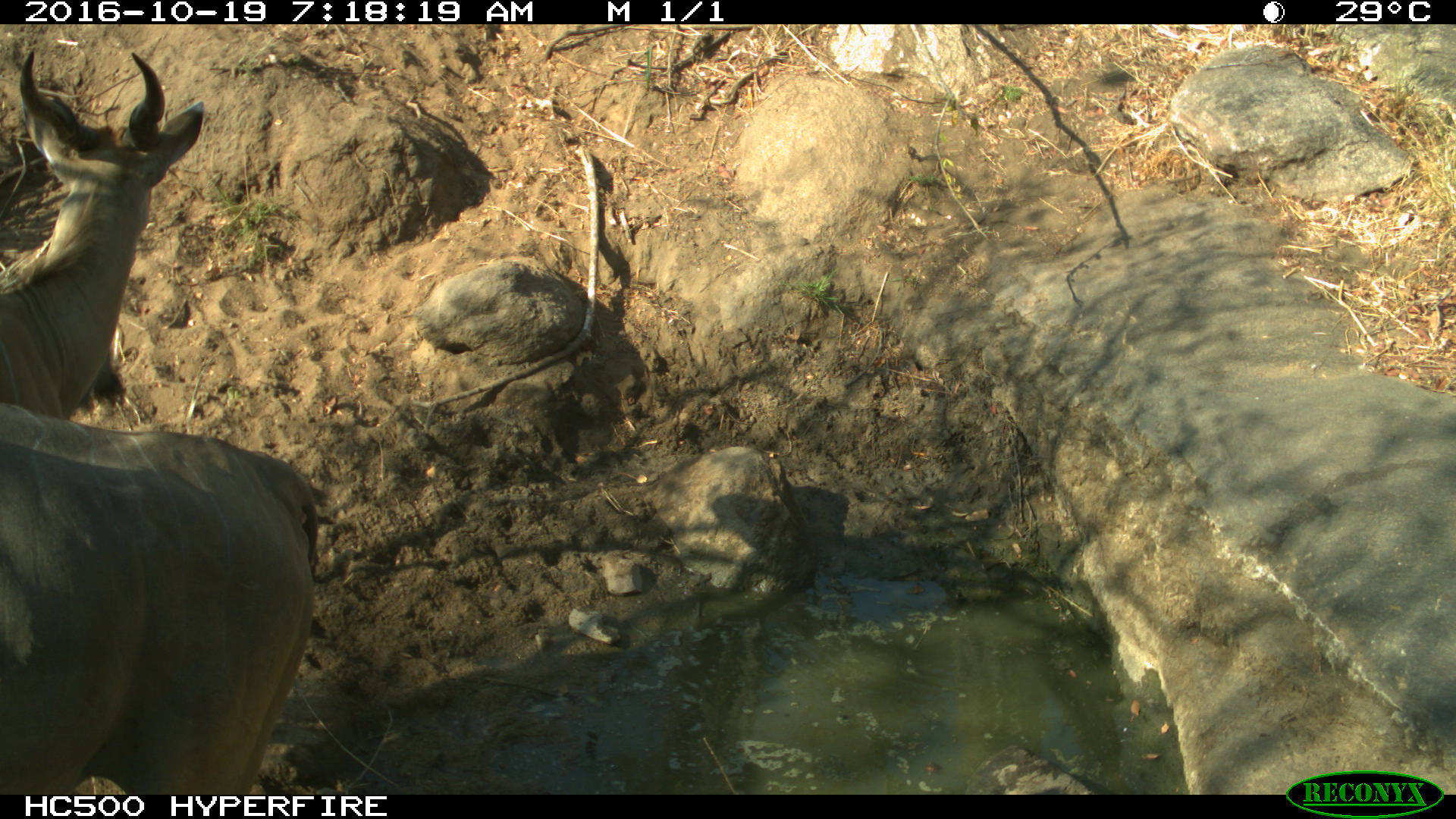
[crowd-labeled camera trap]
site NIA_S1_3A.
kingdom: Animalia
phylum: Chordata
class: Mammalia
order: Artiodactyla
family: Bovidae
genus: Tragelaphus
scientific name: Tragelaphus oryx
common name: eland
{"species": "eland (Tragelaphus oryx)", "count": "2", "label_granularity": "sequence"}